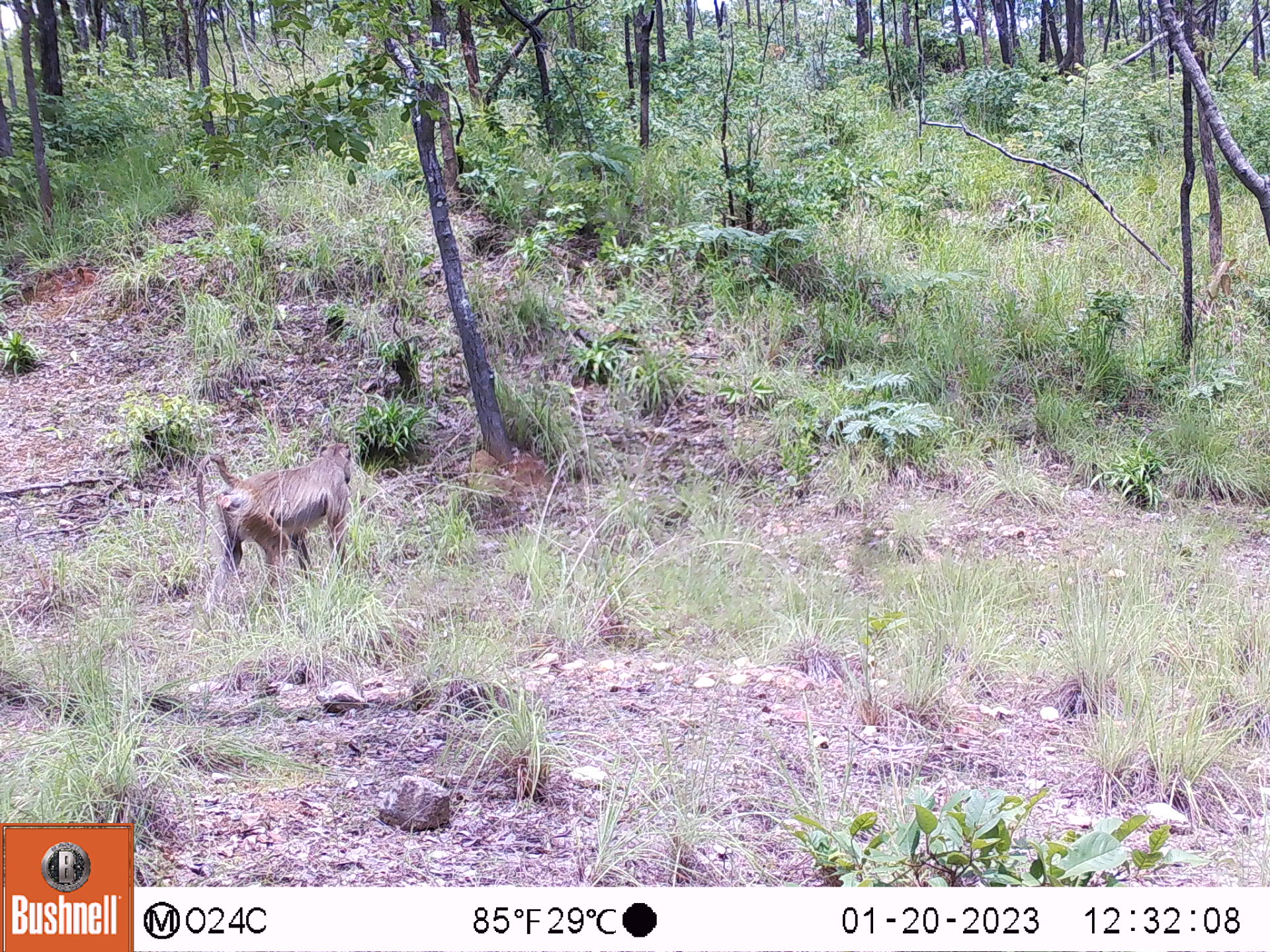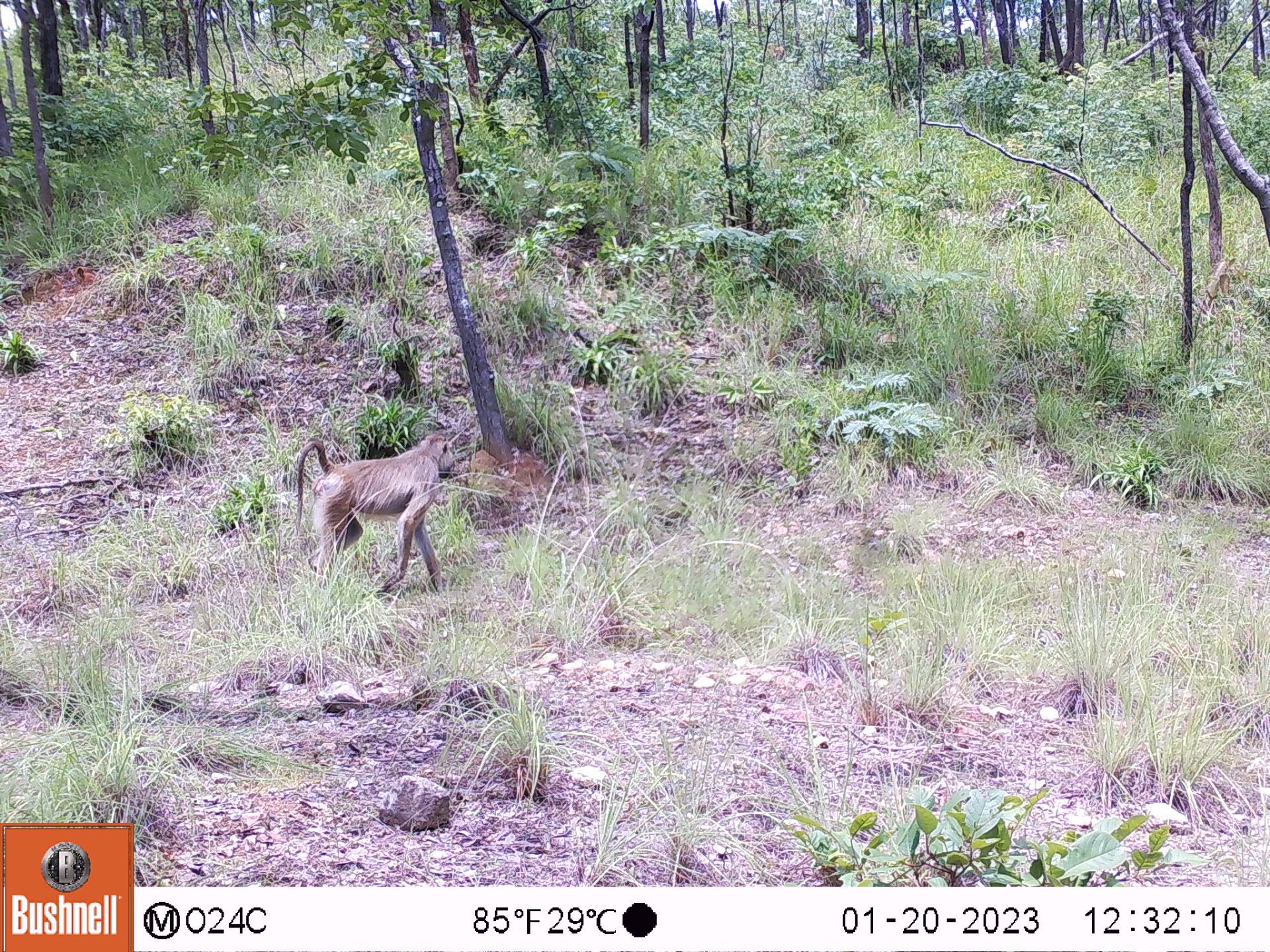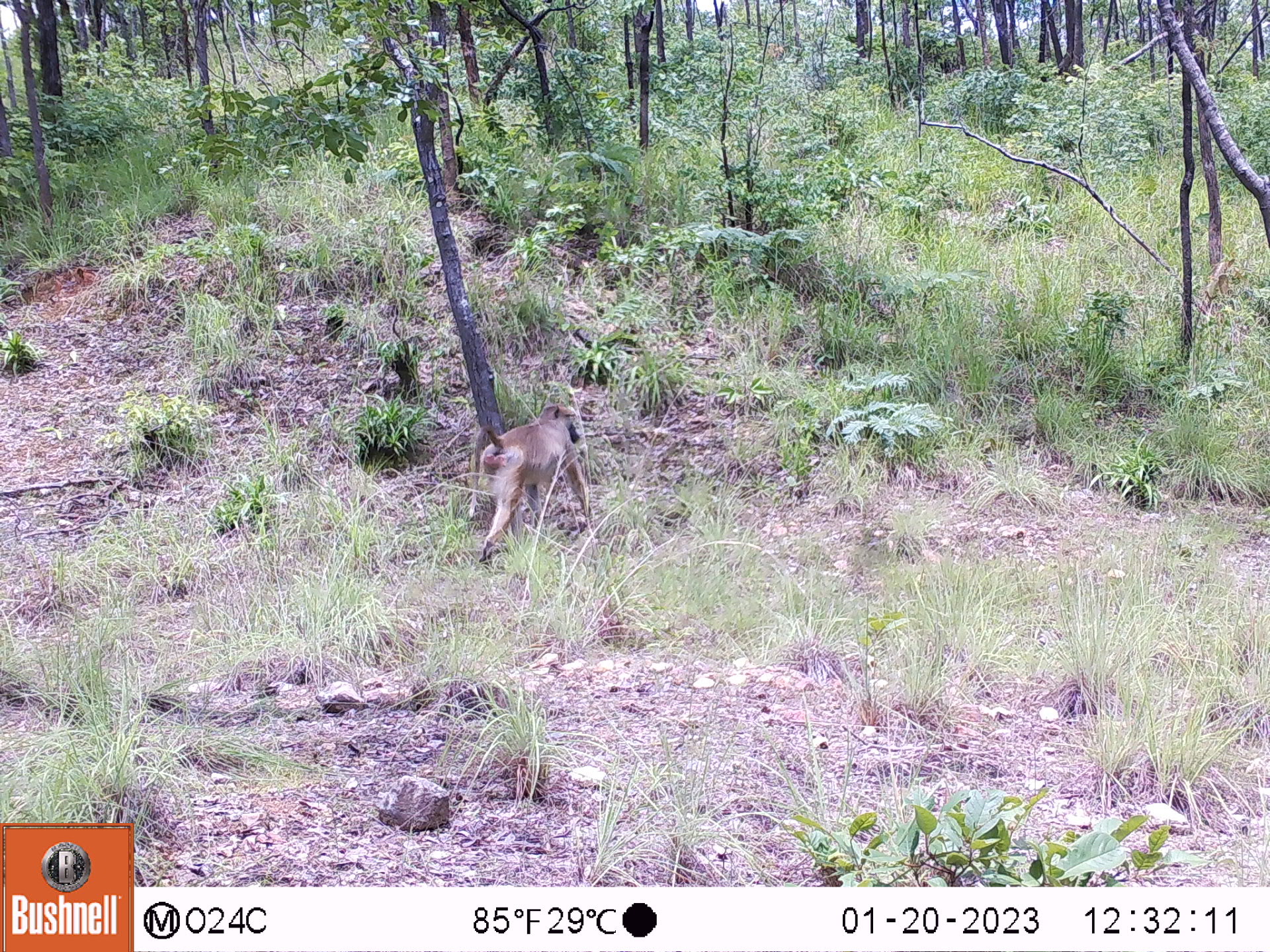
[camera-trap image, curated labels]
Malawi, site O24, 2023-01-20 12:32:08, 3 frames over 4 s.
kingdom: Animalia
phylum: Chordata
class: Mammalia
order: Primates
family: Cercopithecidae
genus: Papio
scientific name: Papio cynocephalus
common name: yellow baboon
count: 1